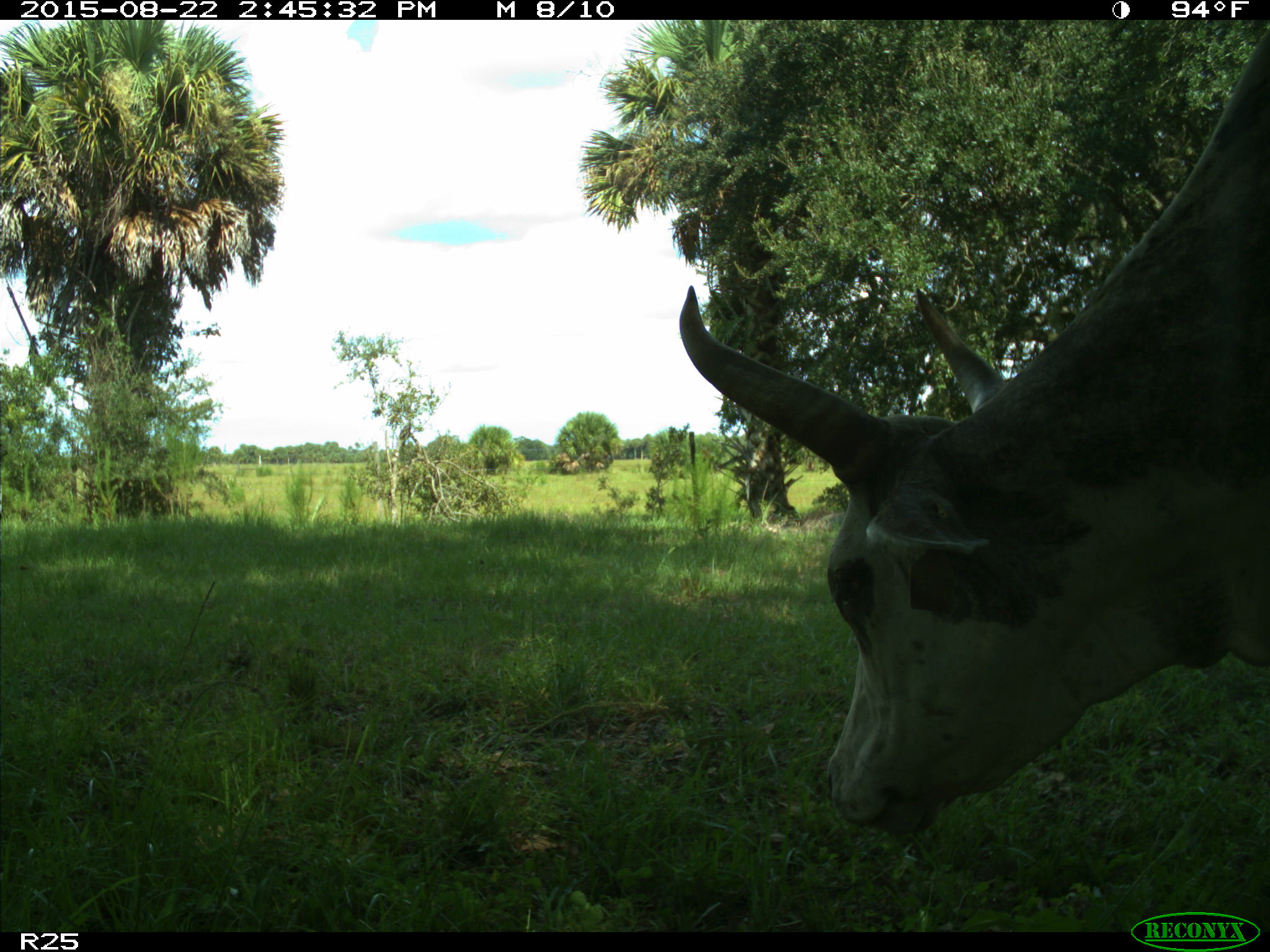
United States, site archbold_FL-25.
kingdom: Animalia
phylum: Chordata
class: Mammalia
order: Artiodactyla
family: Bovidae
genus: Bos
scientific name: Bos taurus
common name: domestic cow